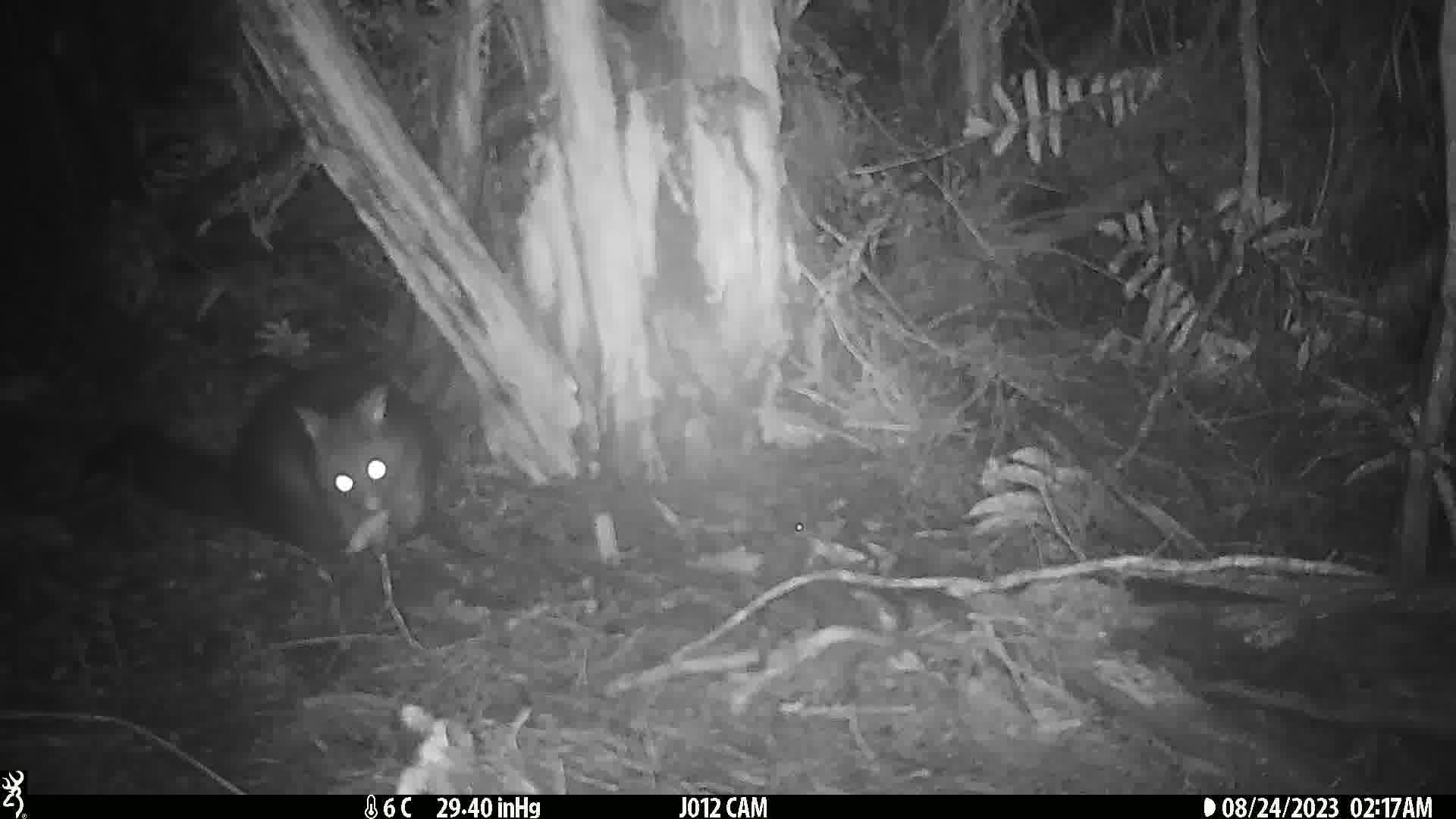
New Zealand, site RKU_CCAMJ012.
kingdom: Animalia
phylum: Chordata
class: Mammalia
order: Diprotodontia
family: Phalangeridae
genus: Trichosurus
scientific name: Trichosurus vulpecula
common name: common brushtail possum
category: possum